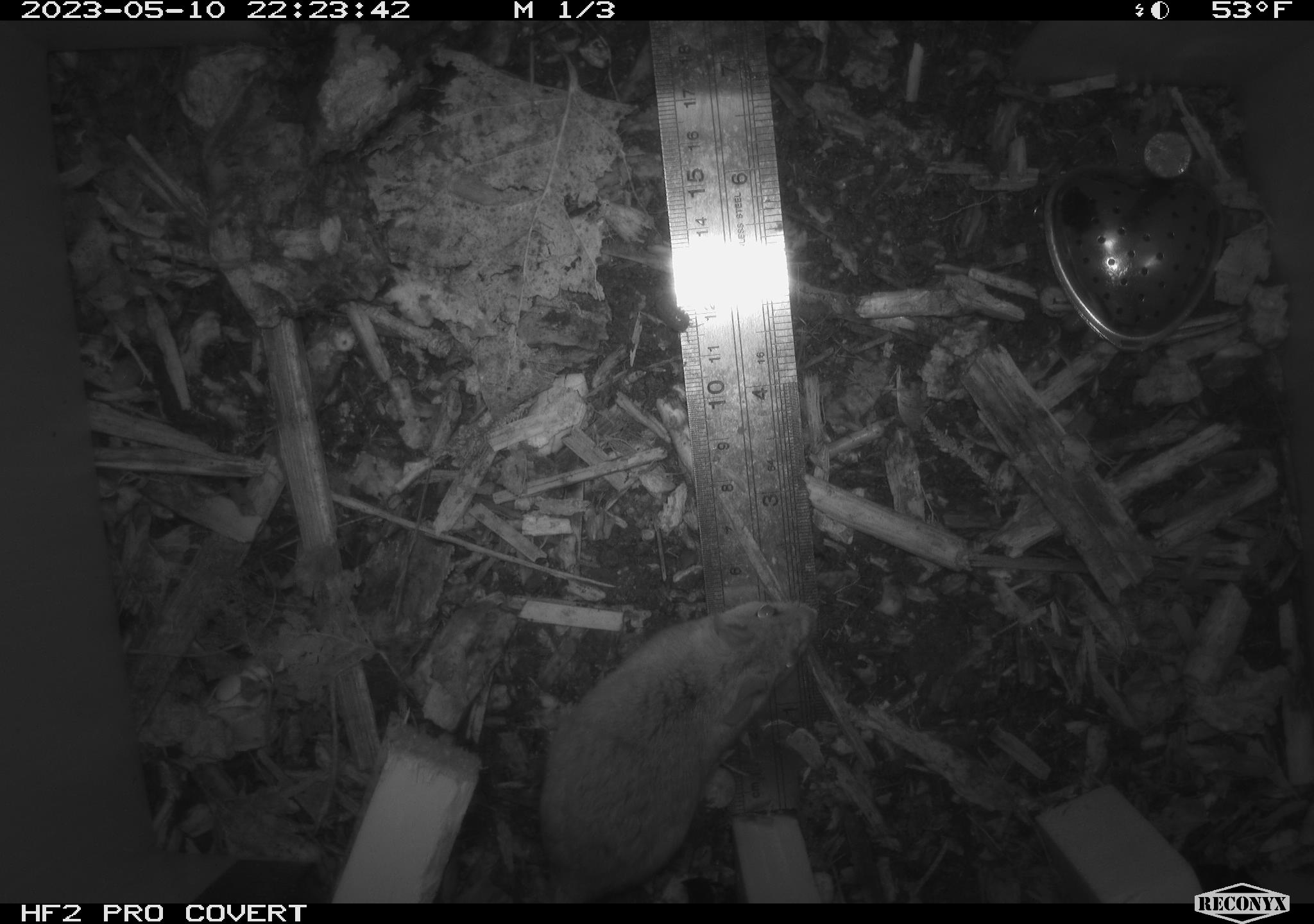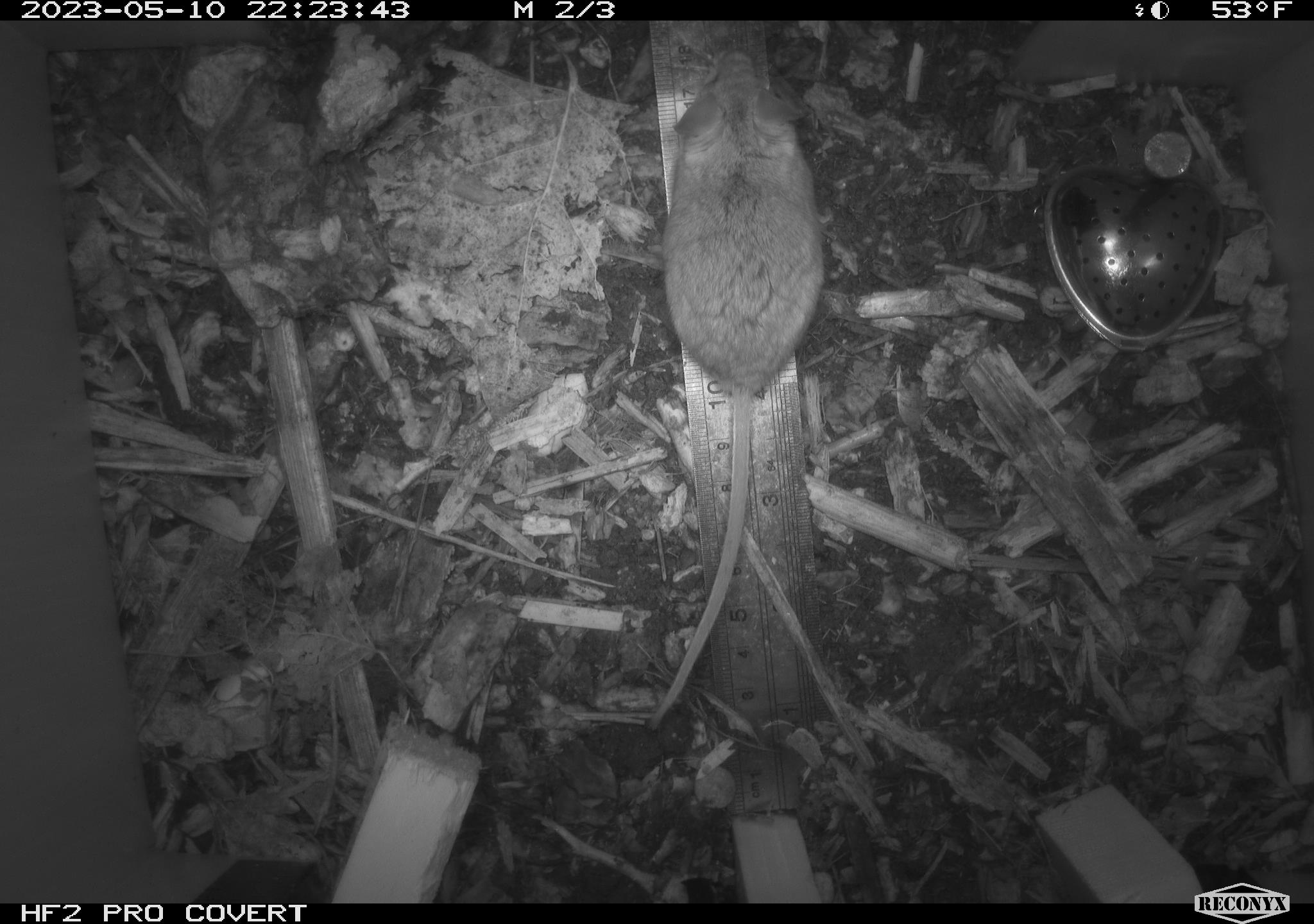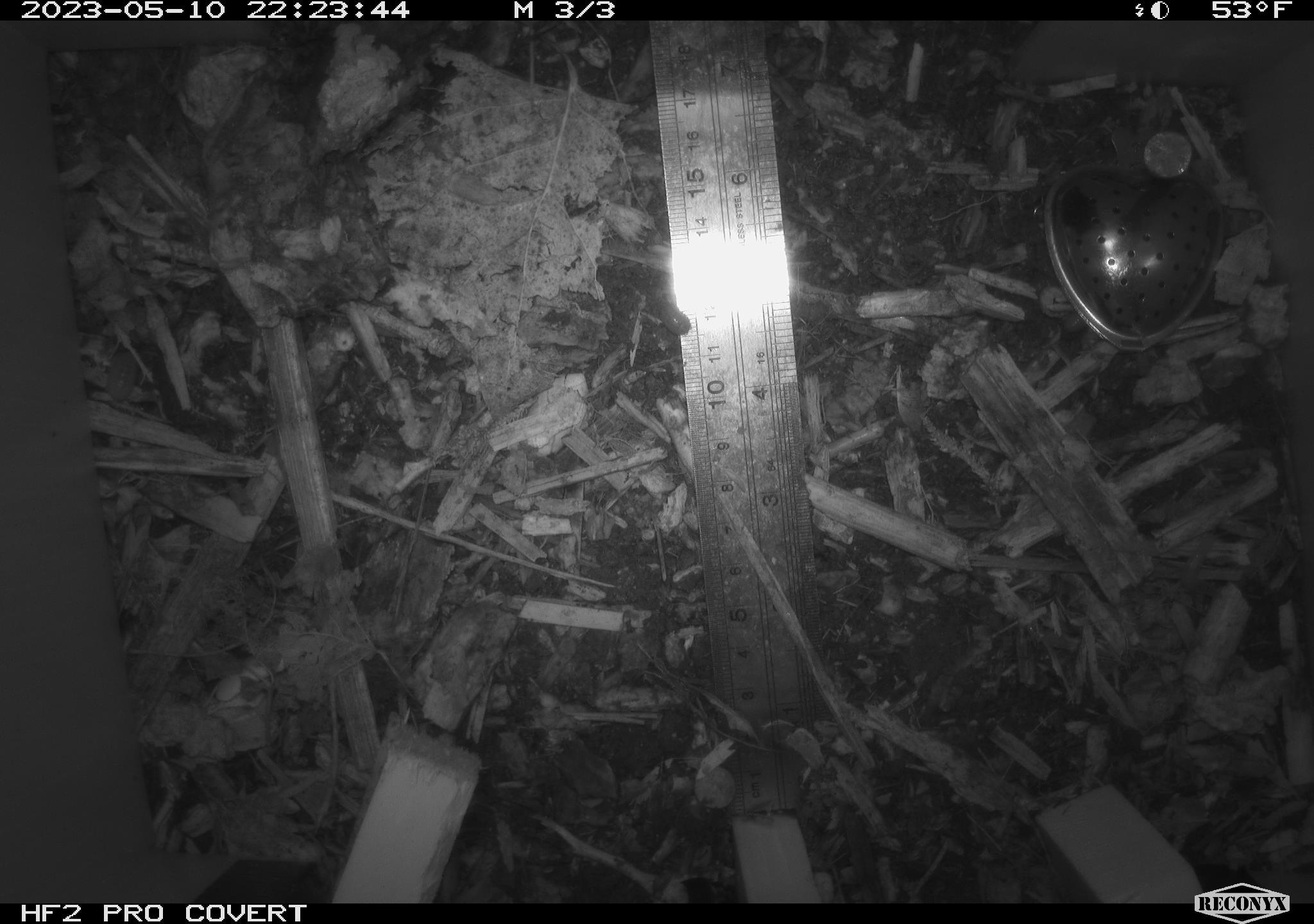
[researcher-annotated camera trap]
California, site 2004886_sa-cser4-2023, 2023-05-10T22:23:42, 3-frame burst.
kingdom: Animalia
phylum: Chordata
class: Mammalia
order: Rodentia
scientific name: Rodentia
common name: mouse species